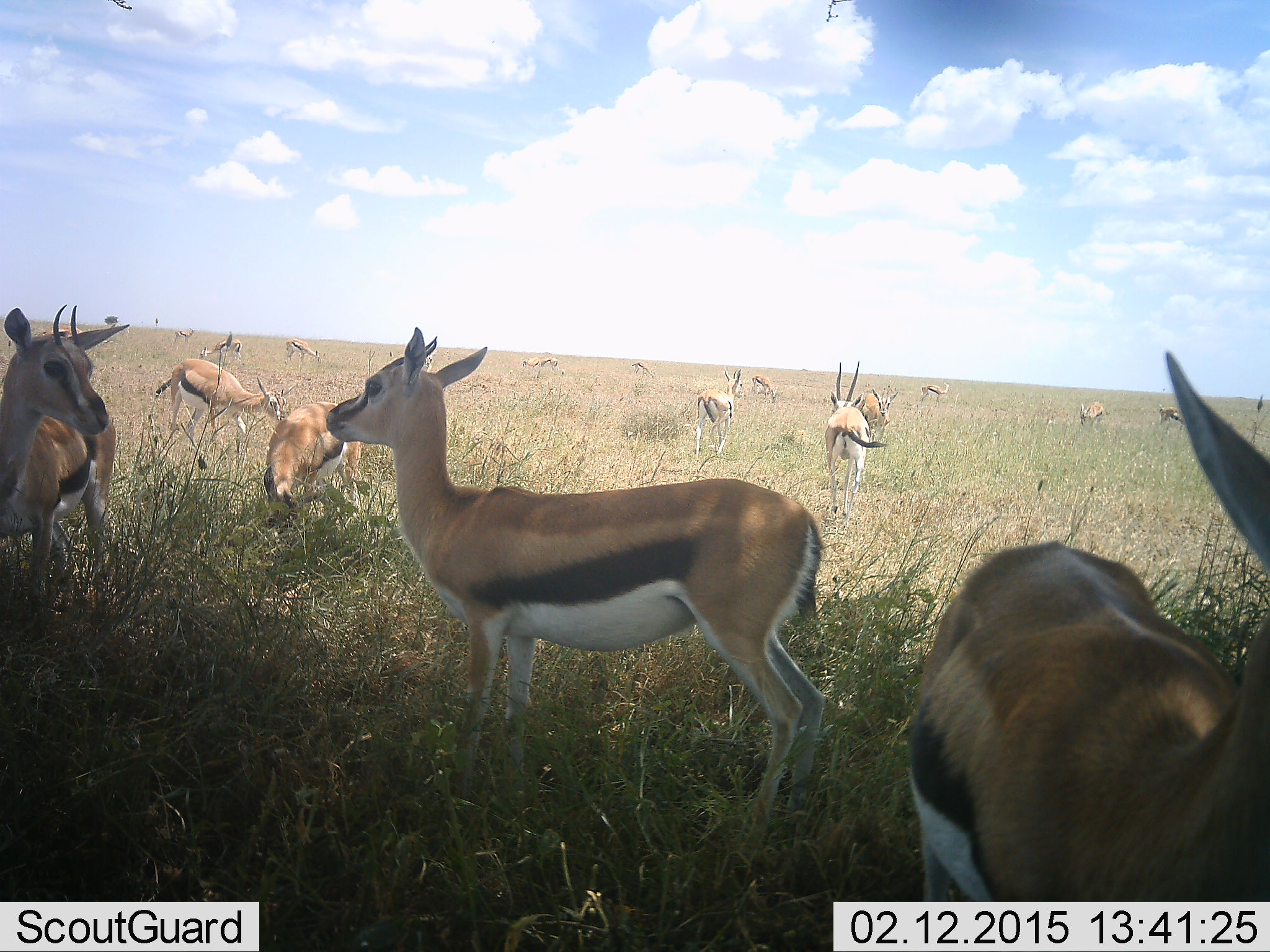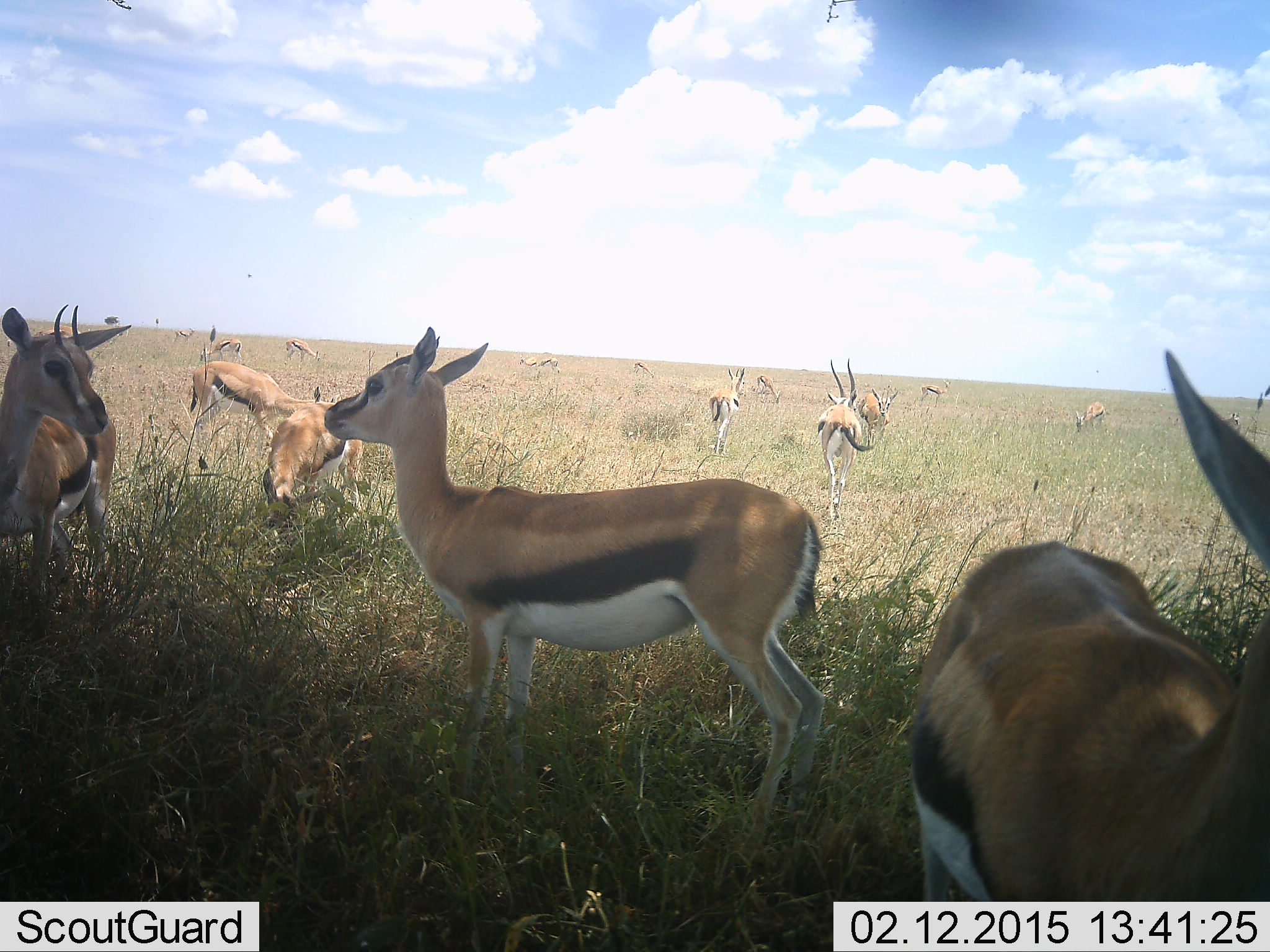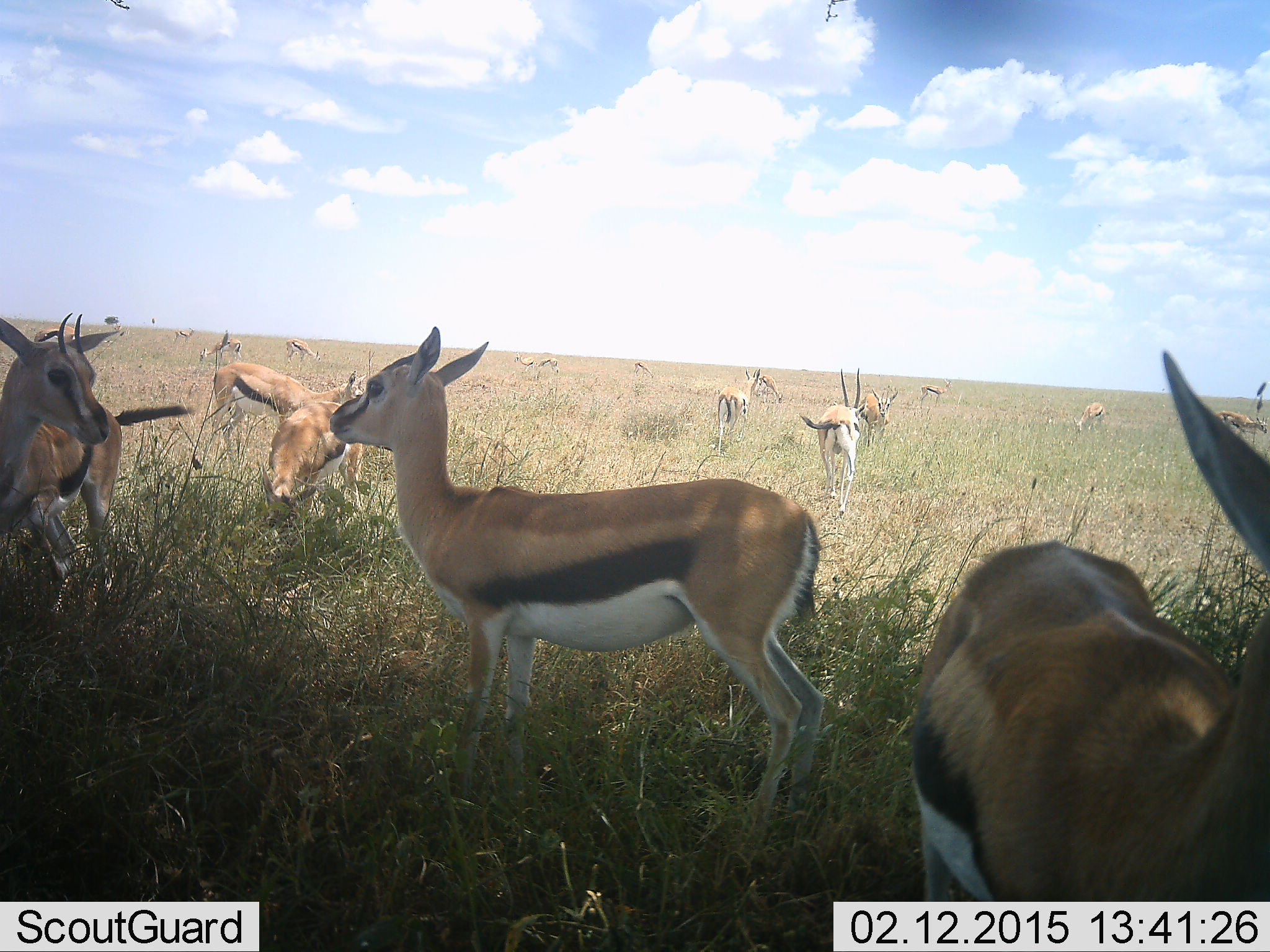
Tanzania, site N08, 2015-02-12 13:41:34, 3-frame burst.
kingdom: Animalia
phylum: Chordata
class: Mammalia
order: Artiodactyla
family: Bovidae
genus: Eudorcas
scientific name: Eudorcas thomsonii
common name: thomson's gazelle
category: gazellethomsons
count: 11-50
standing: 100%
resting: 0%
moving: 55%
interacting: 0%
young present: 9%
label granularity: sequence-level